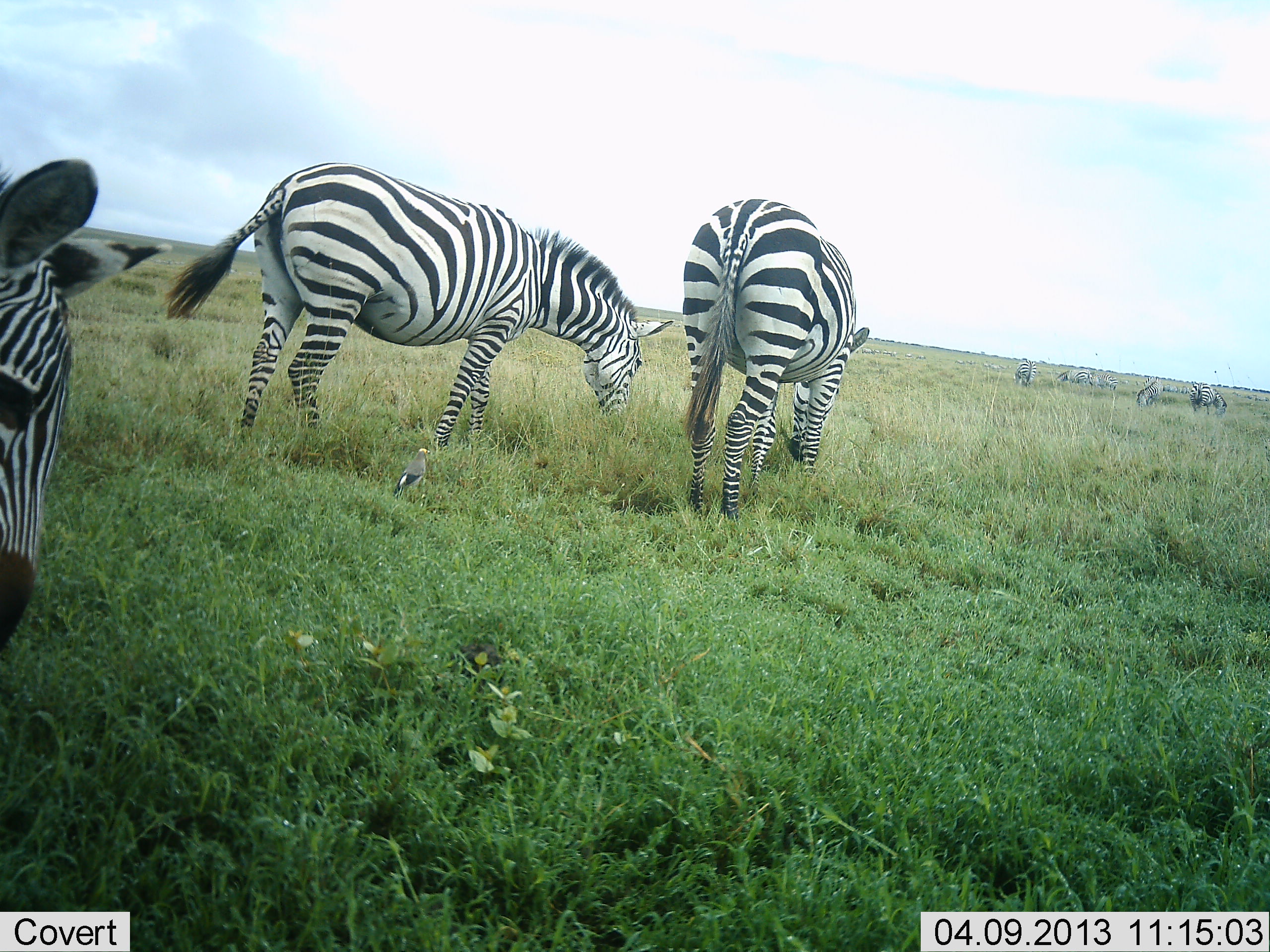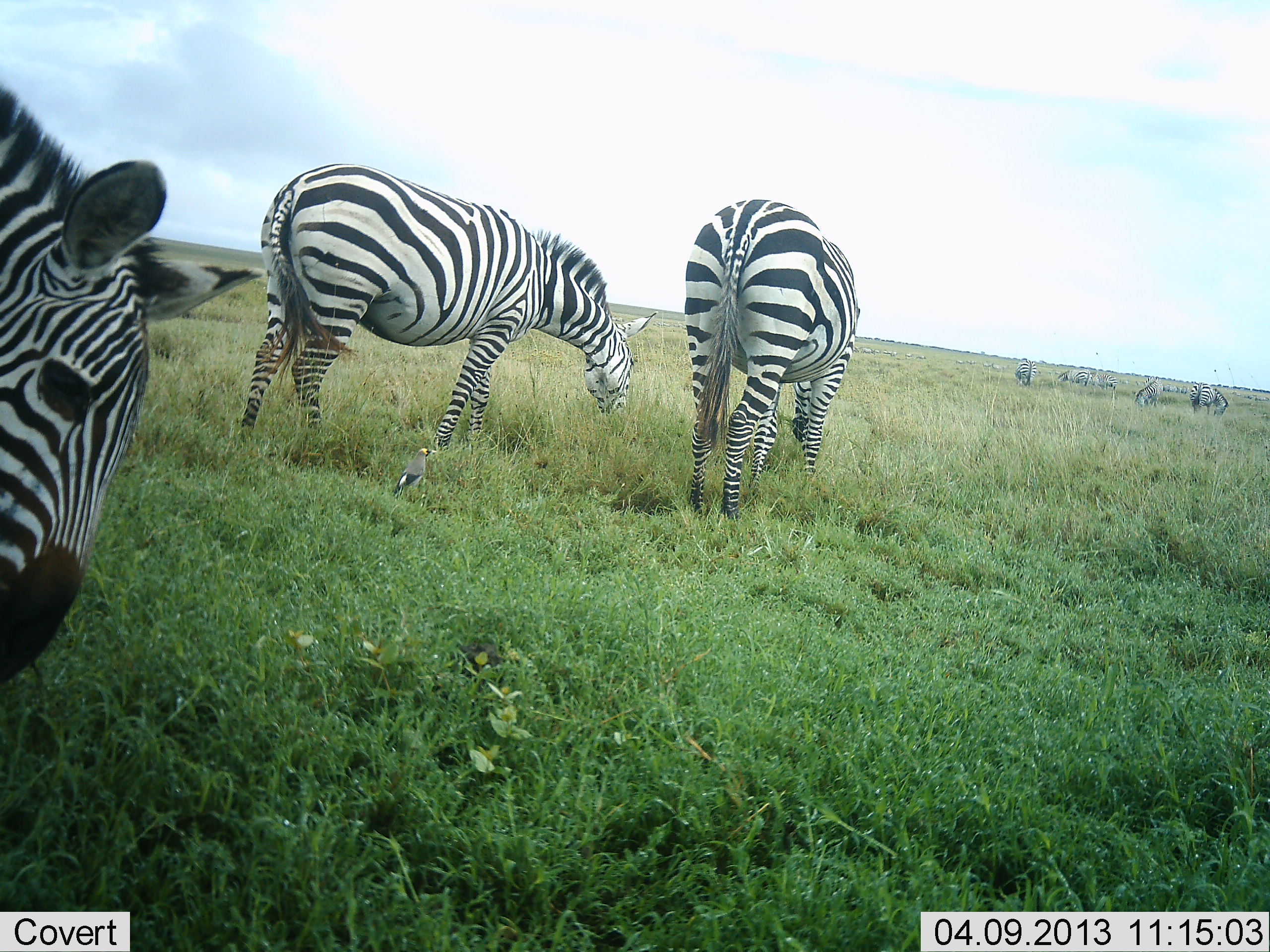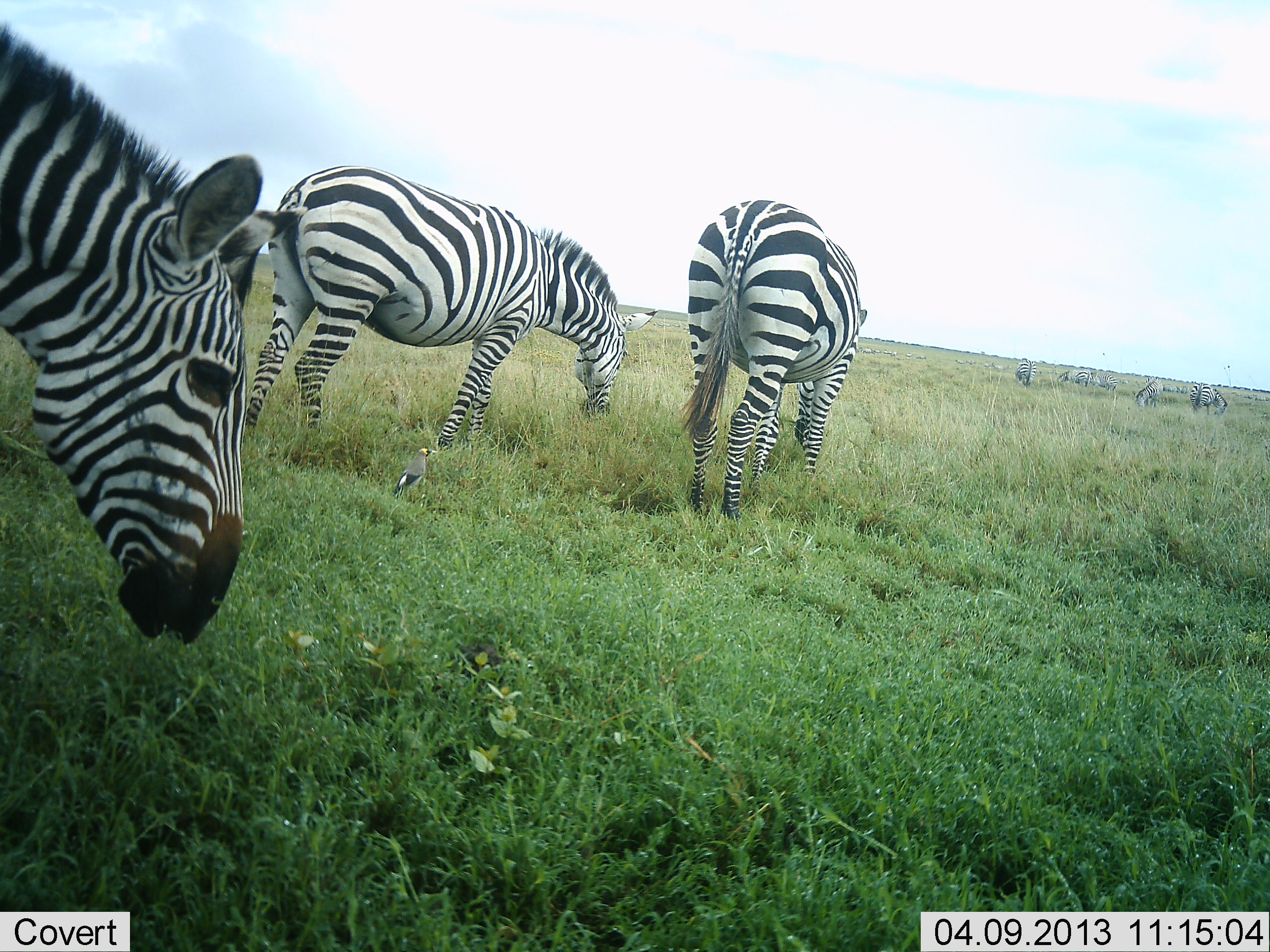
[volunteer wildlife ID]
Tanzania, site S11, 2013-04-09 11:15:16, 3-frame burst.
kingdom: Animalia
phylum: Chordata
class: Mammalia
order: Perissodactyla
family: Equidae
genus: Equus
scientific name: Equus quagga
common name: plains zebra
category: zebra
Zebra (plains zebra) (Equus quagga), count 7. Behavior (volunteer vote fractions): standing 36%, resting 0%, moving 21%, interacting 0%. Young present (vote fraction): 0%. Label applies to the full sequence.